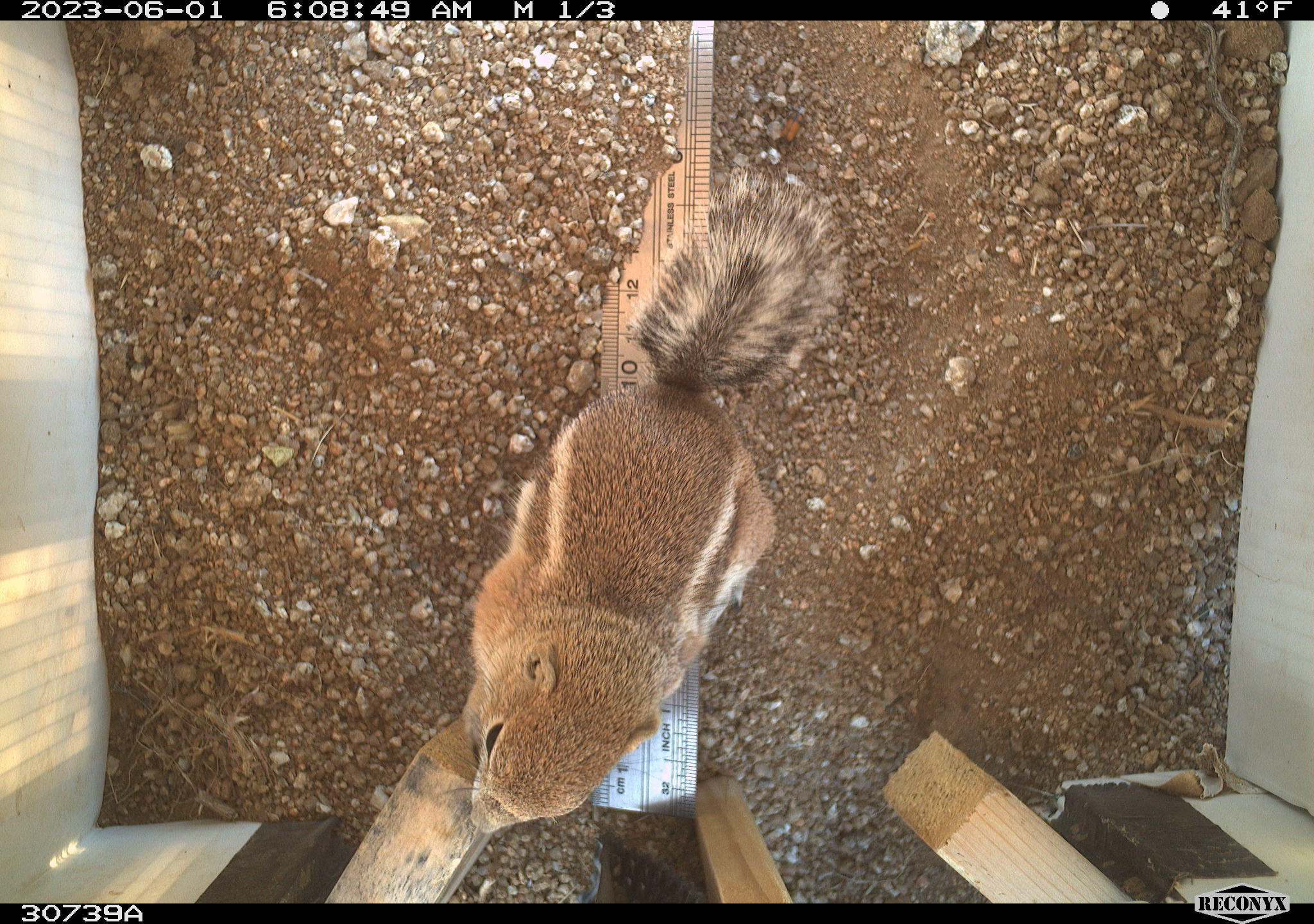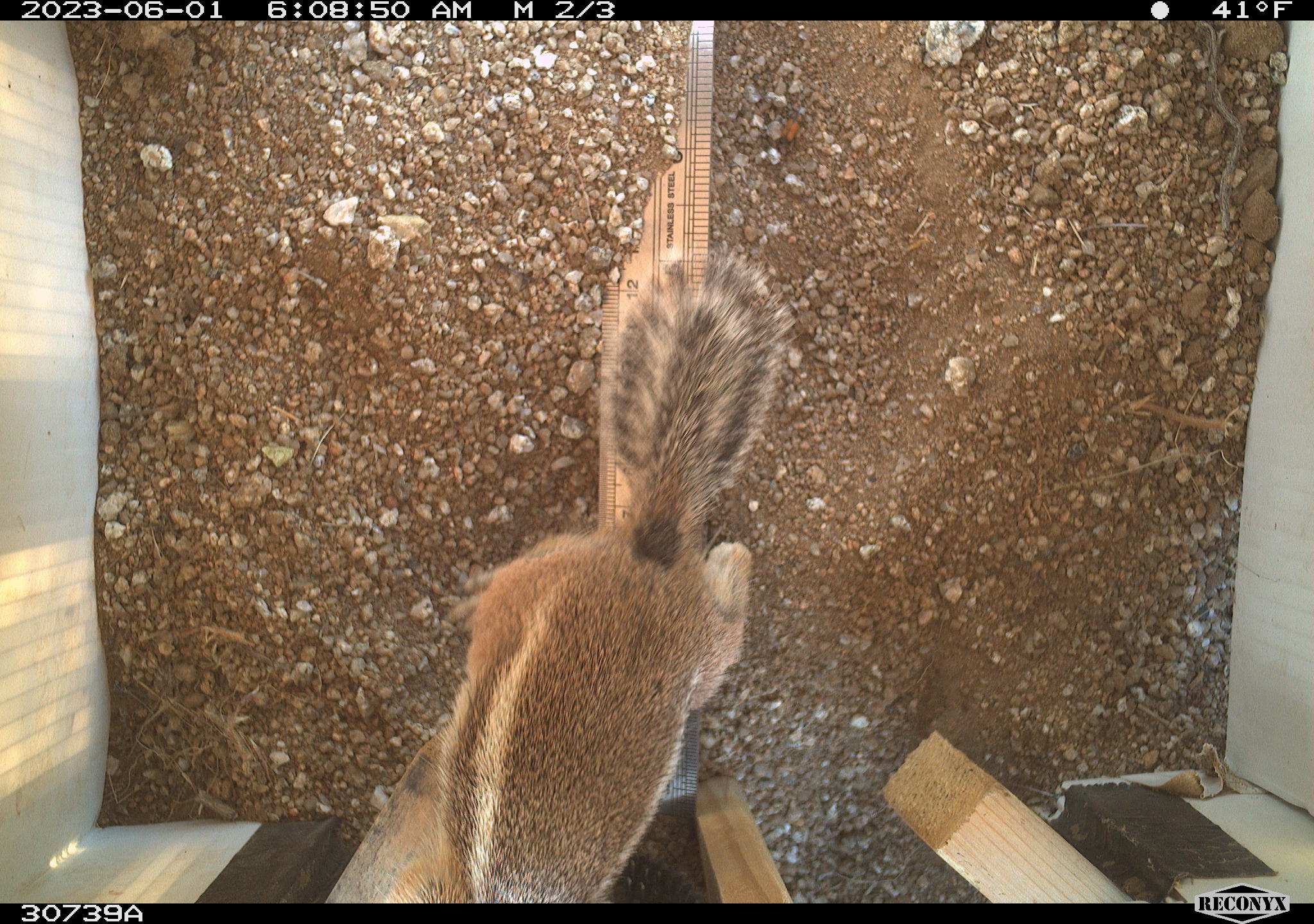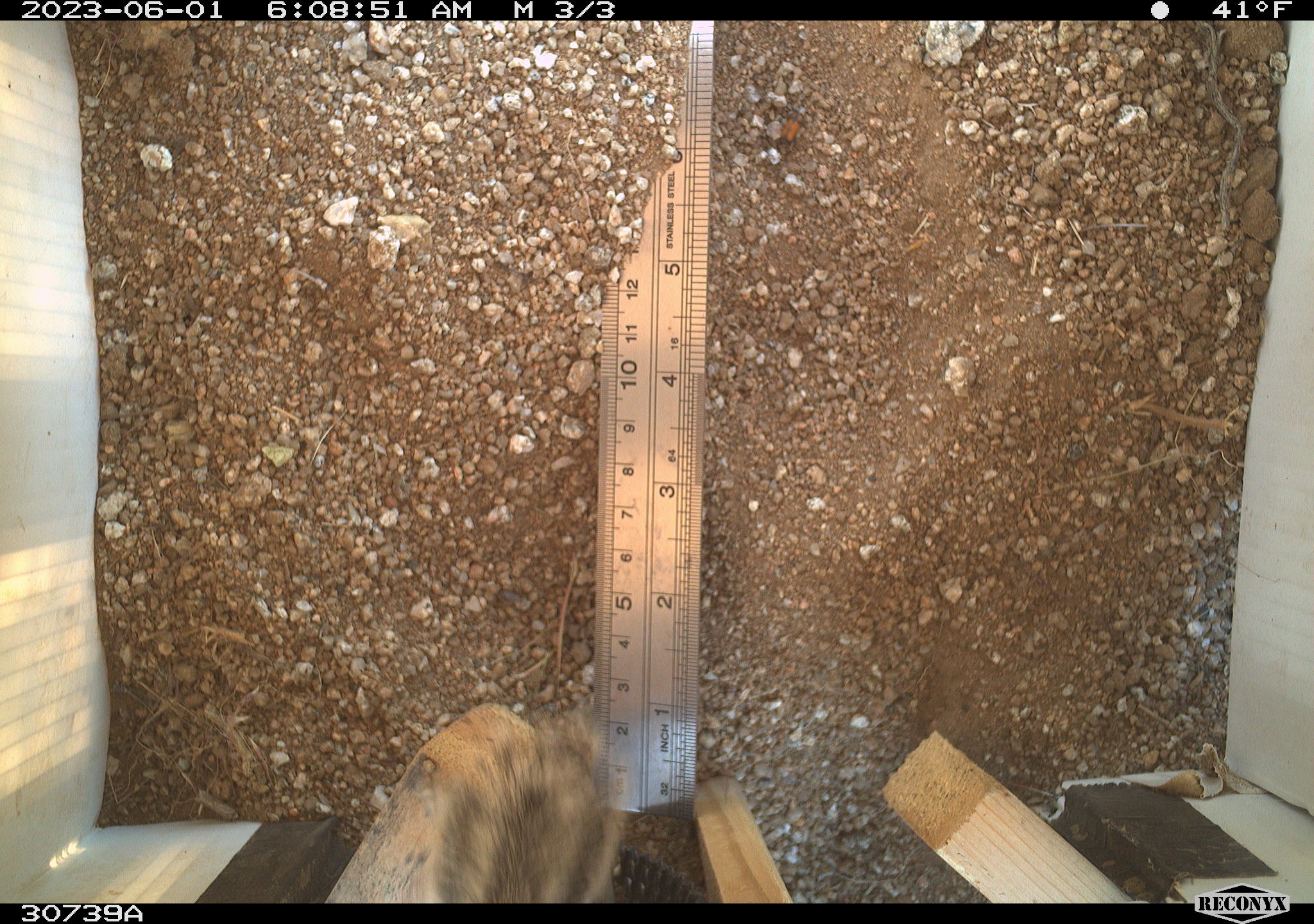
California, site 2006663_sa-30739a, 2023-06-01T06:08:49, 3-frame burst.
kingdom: Animalia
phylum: Chordata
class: Mammalia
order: Rodentia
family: Sciuridae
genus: Ammospermophilus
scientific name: Ammospermophilus leucurus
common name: white-tailed antelope squirrel